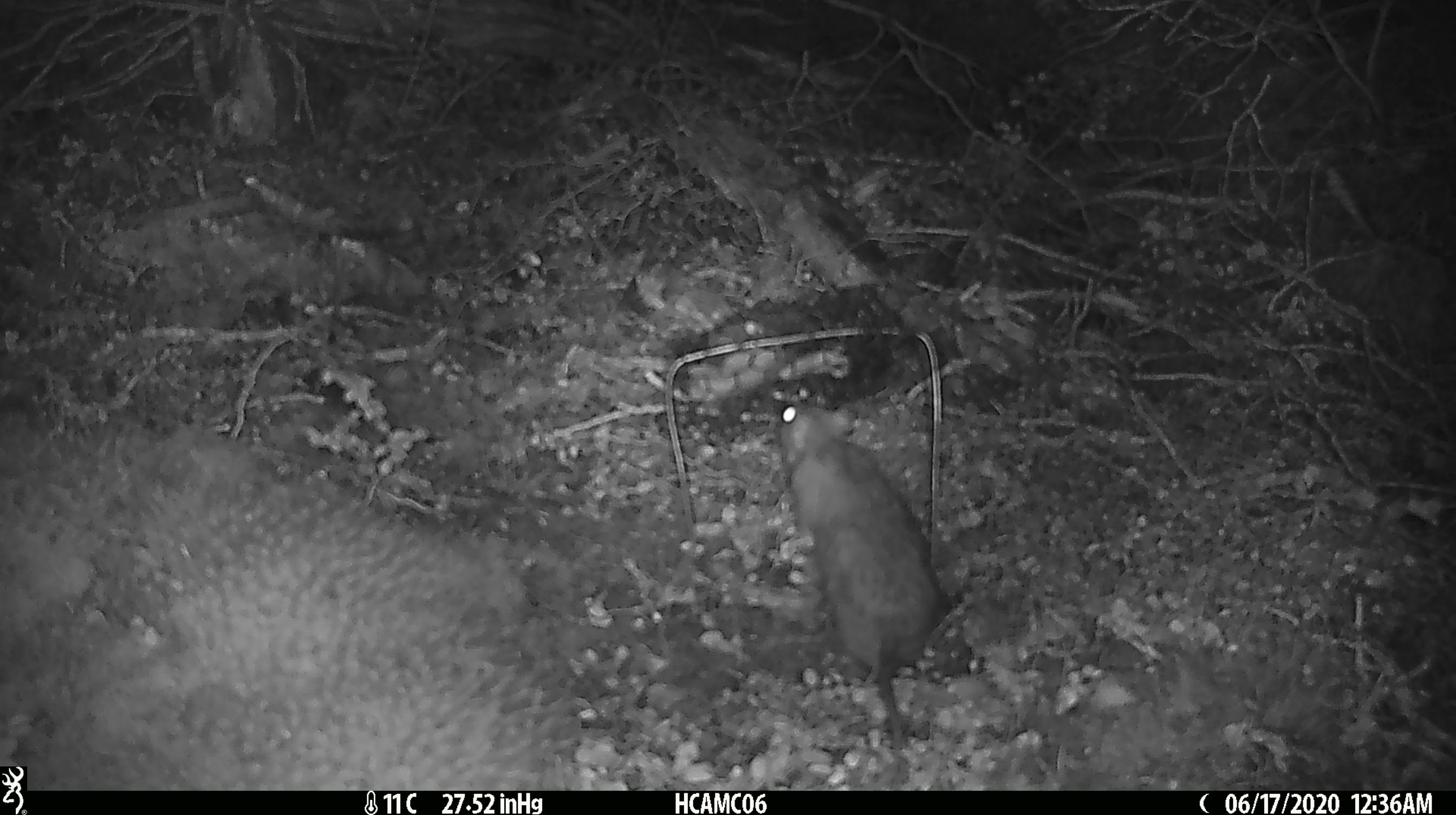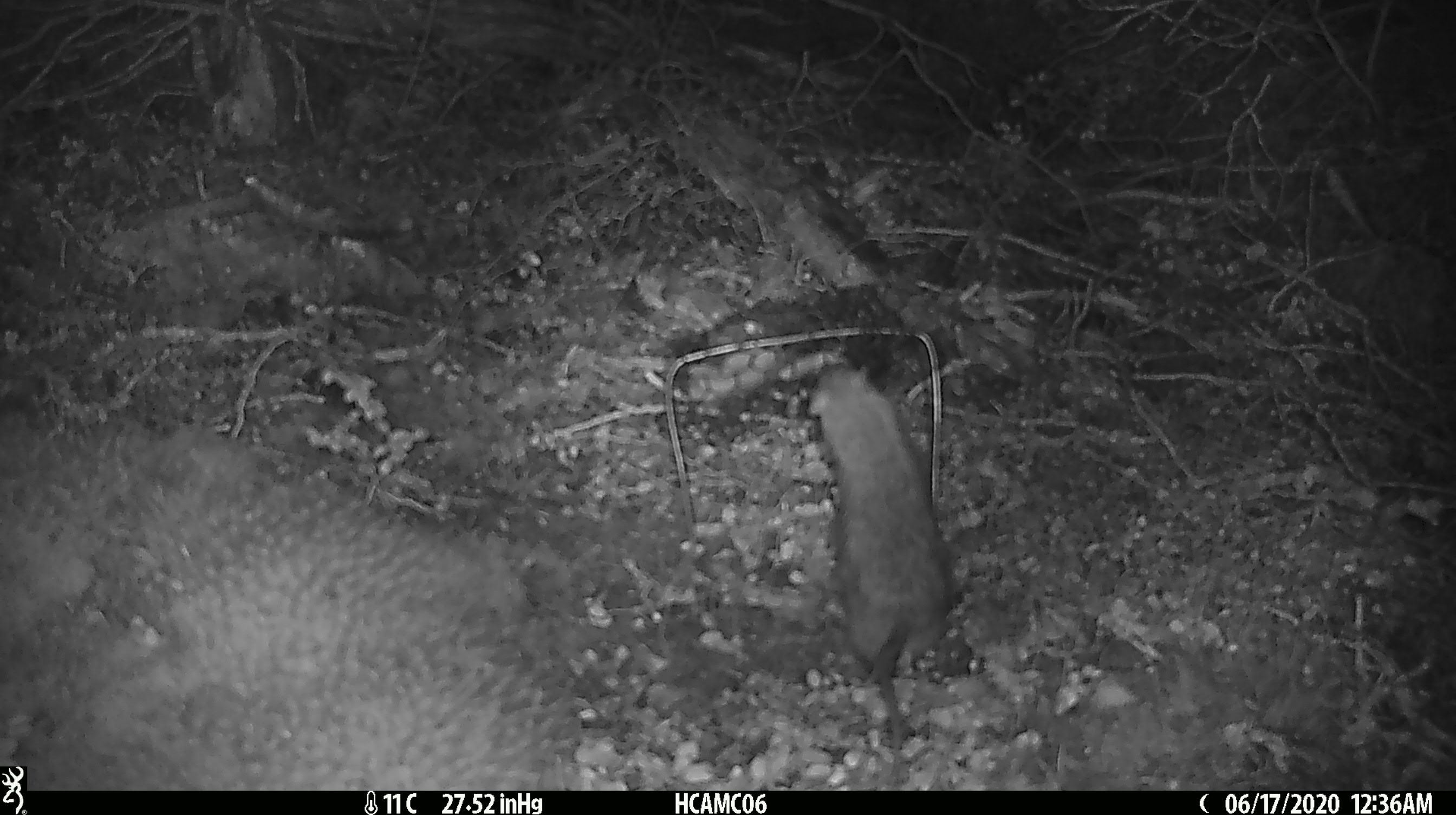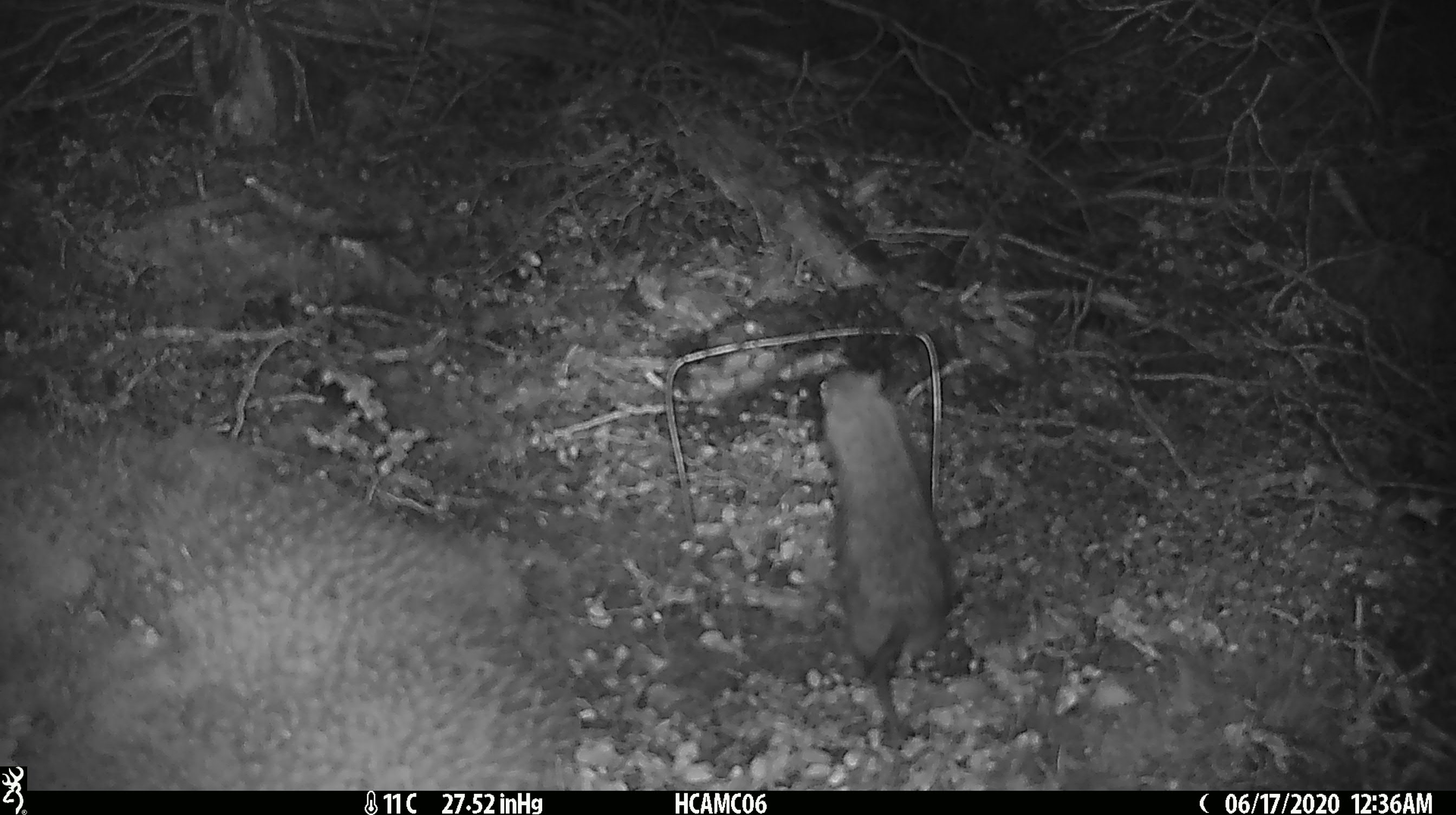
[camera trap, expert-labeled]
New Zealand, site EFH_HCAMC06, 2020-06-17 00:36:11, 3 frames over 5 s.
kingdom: Animalia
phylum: Chordata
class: Mammalia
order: Rodentia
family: Muridae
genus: Rattus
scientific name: Rattus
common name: rat